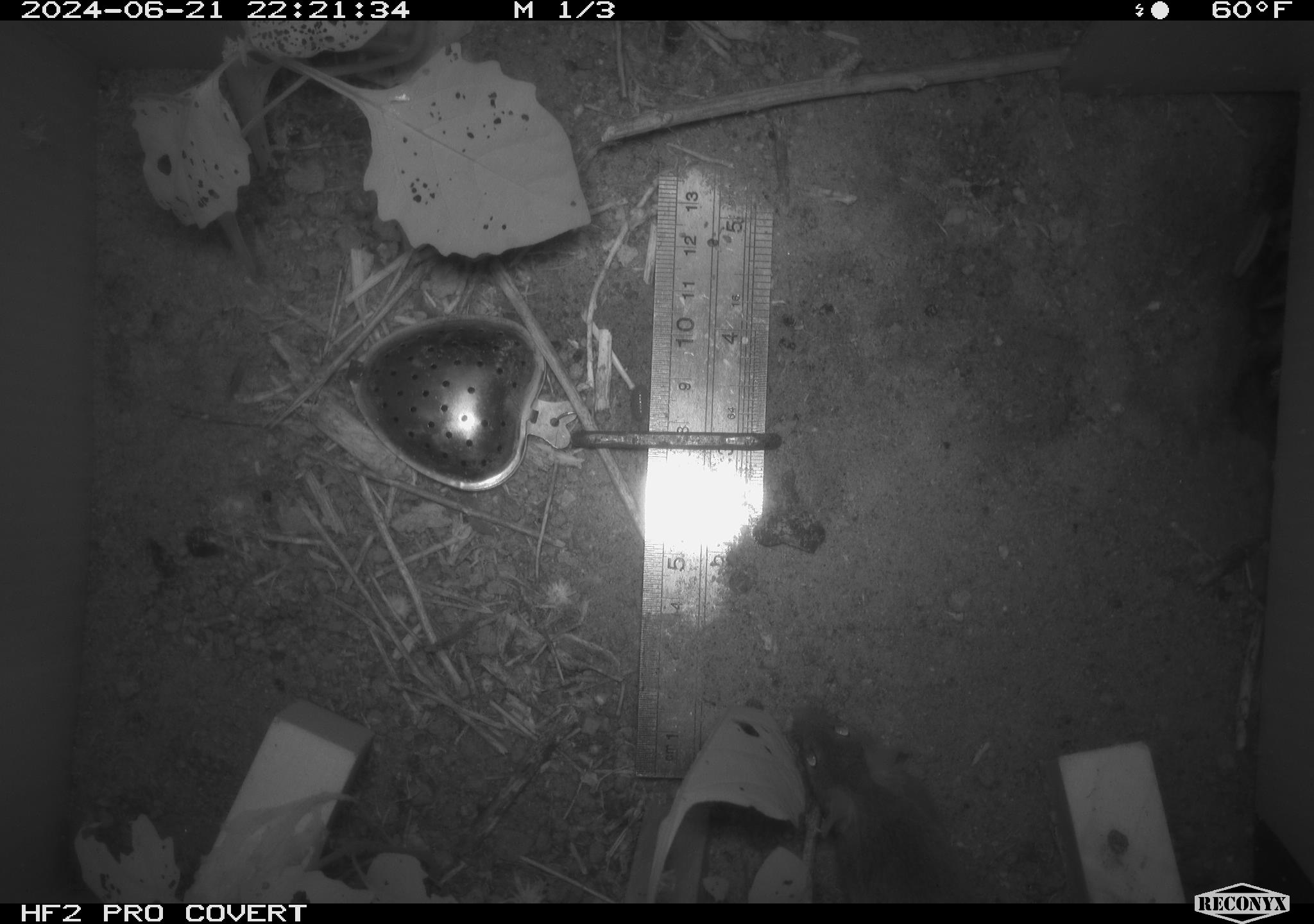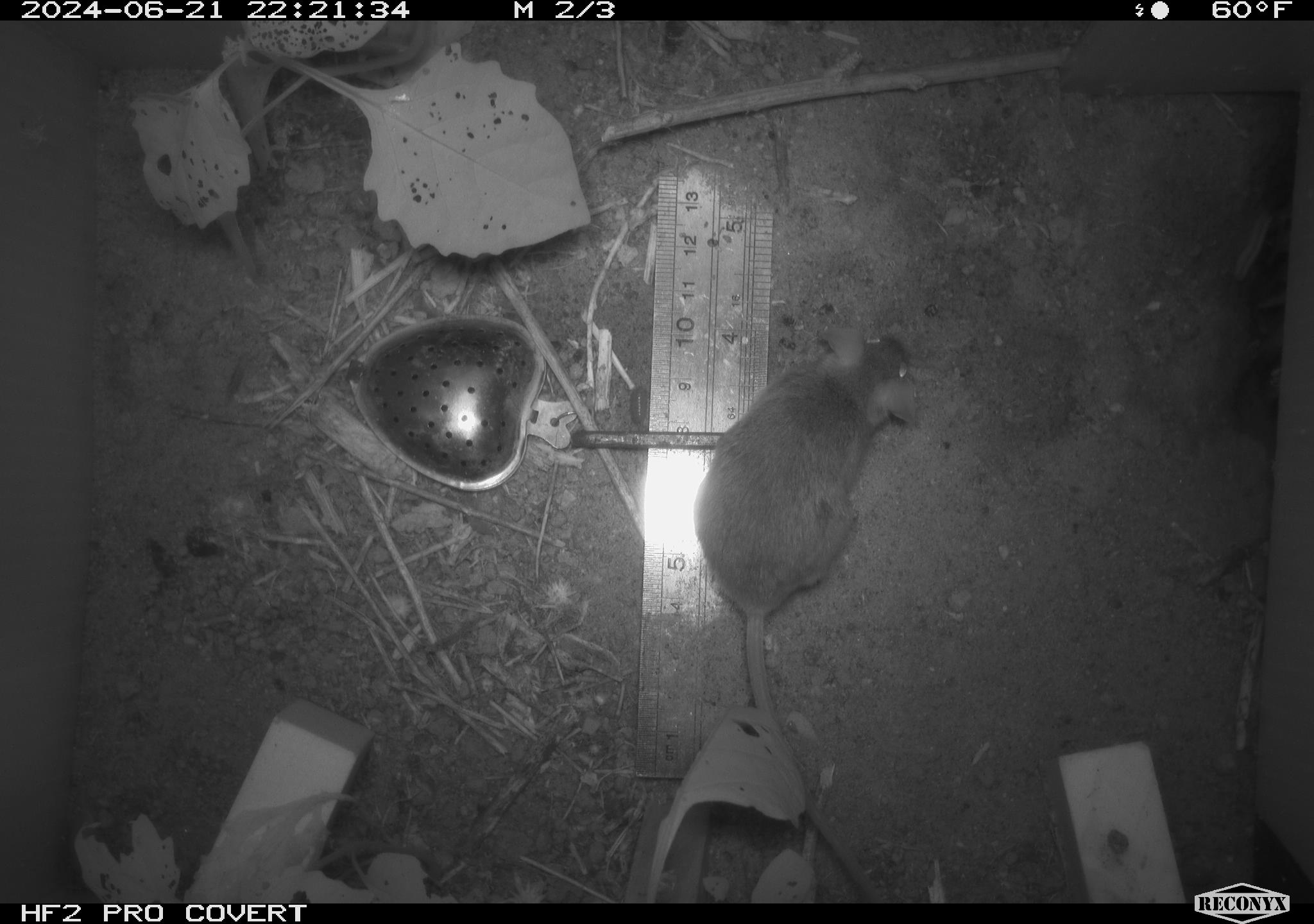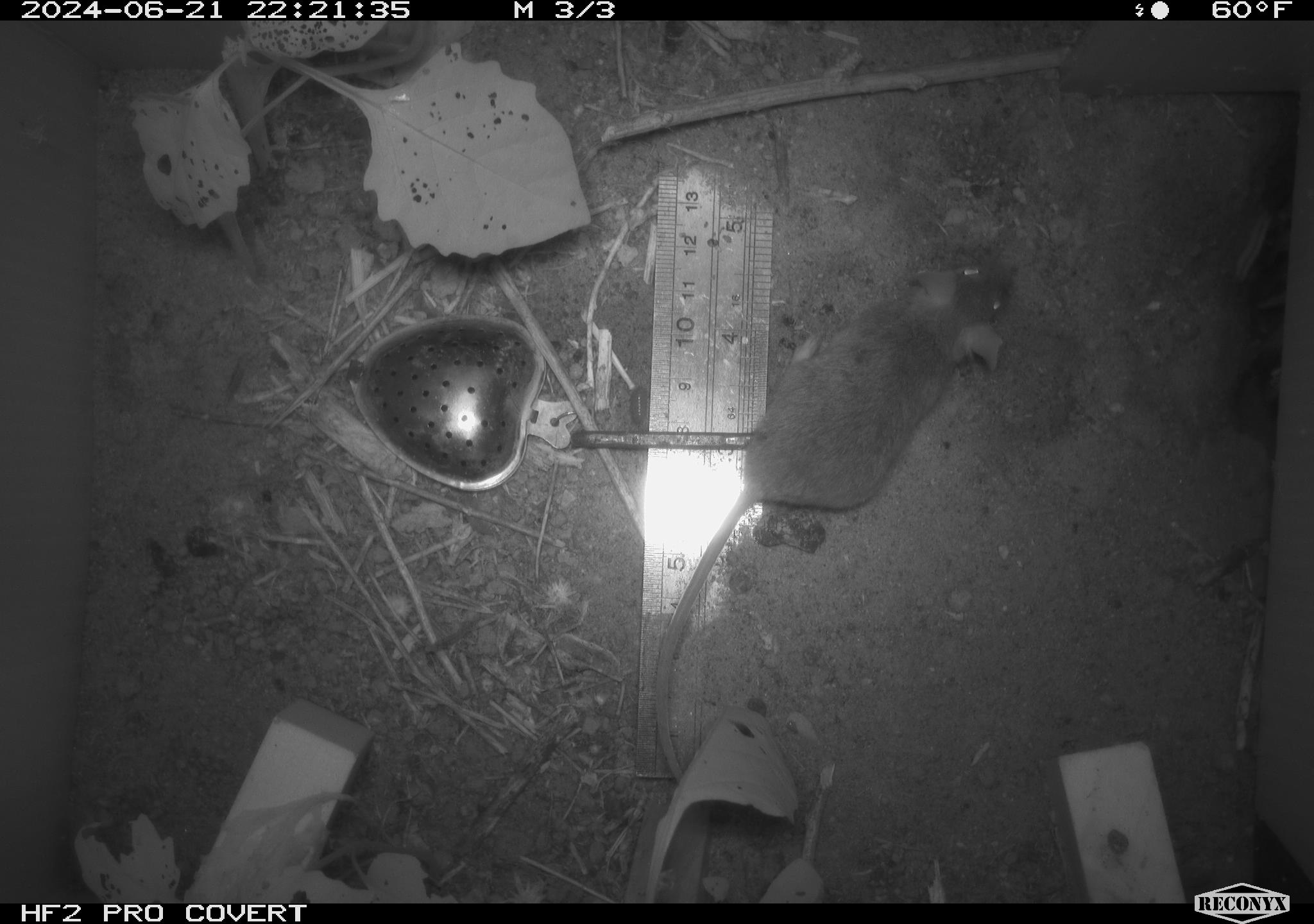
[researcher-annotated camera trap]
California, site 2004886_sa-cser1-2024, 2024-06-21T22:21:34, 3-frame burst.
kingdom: Animalia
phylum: Chordata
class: Mammalia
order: Rodentia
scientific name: Rodentia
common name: rodent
Rodent (Rodentia).